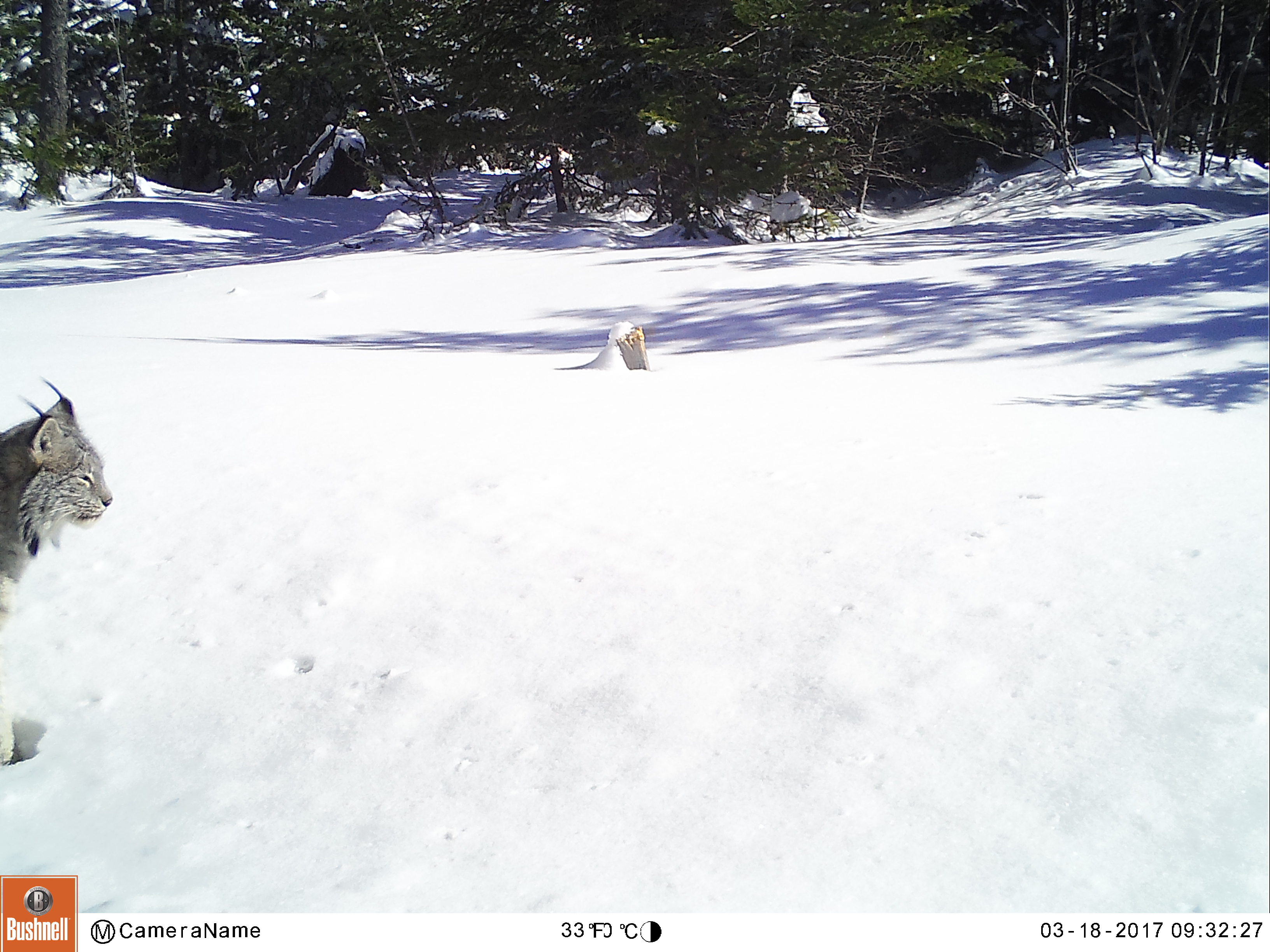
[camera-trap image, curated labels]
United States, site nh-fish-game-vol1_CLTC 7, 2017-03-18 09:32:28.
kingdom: Animalia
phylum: Chordata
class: Mammalia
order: Carnivora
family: Felidae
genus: Lynx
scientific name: Lynx canadensis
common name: canada lynx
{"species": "canada lynx (Lynx canadensis)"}